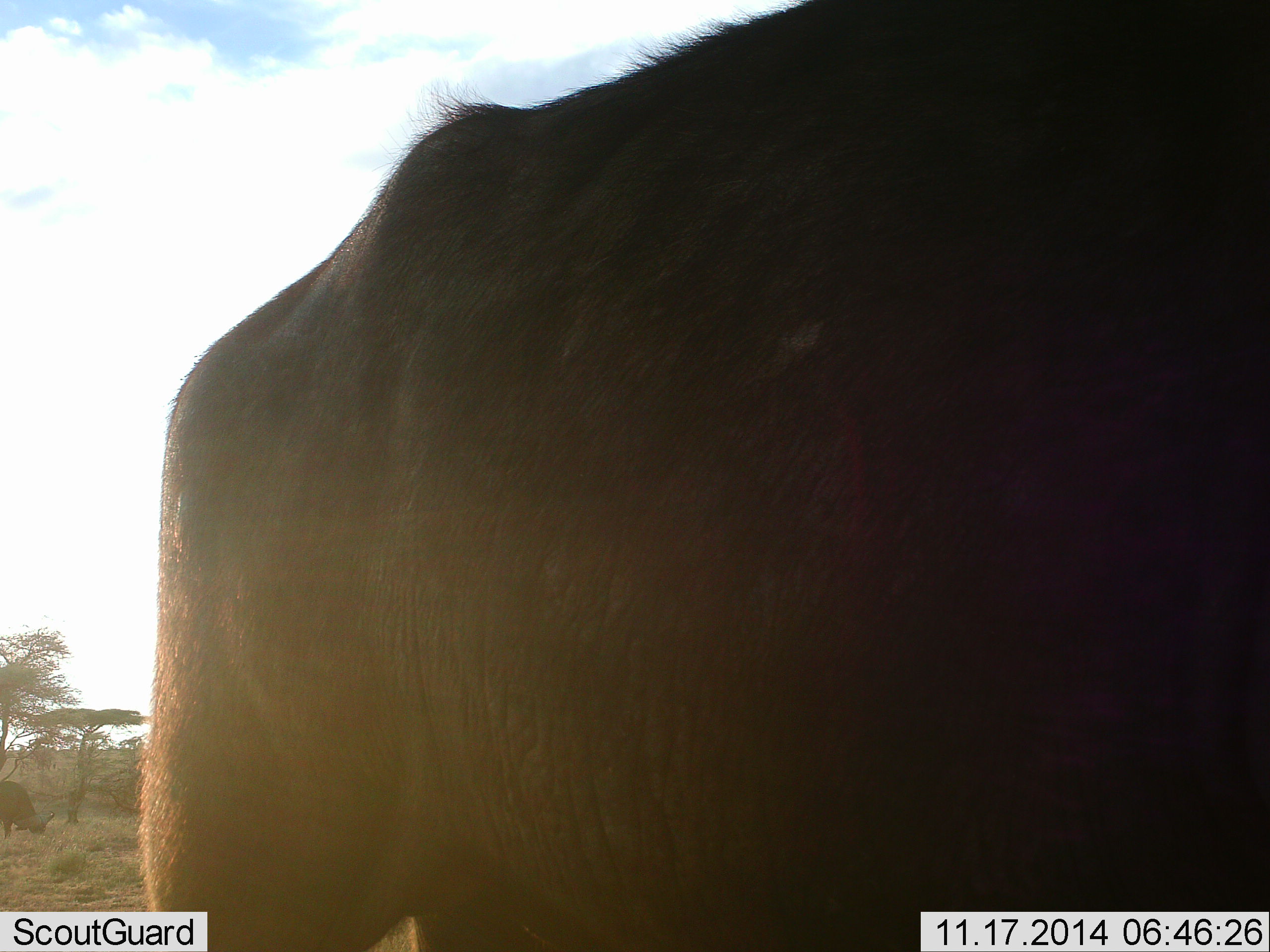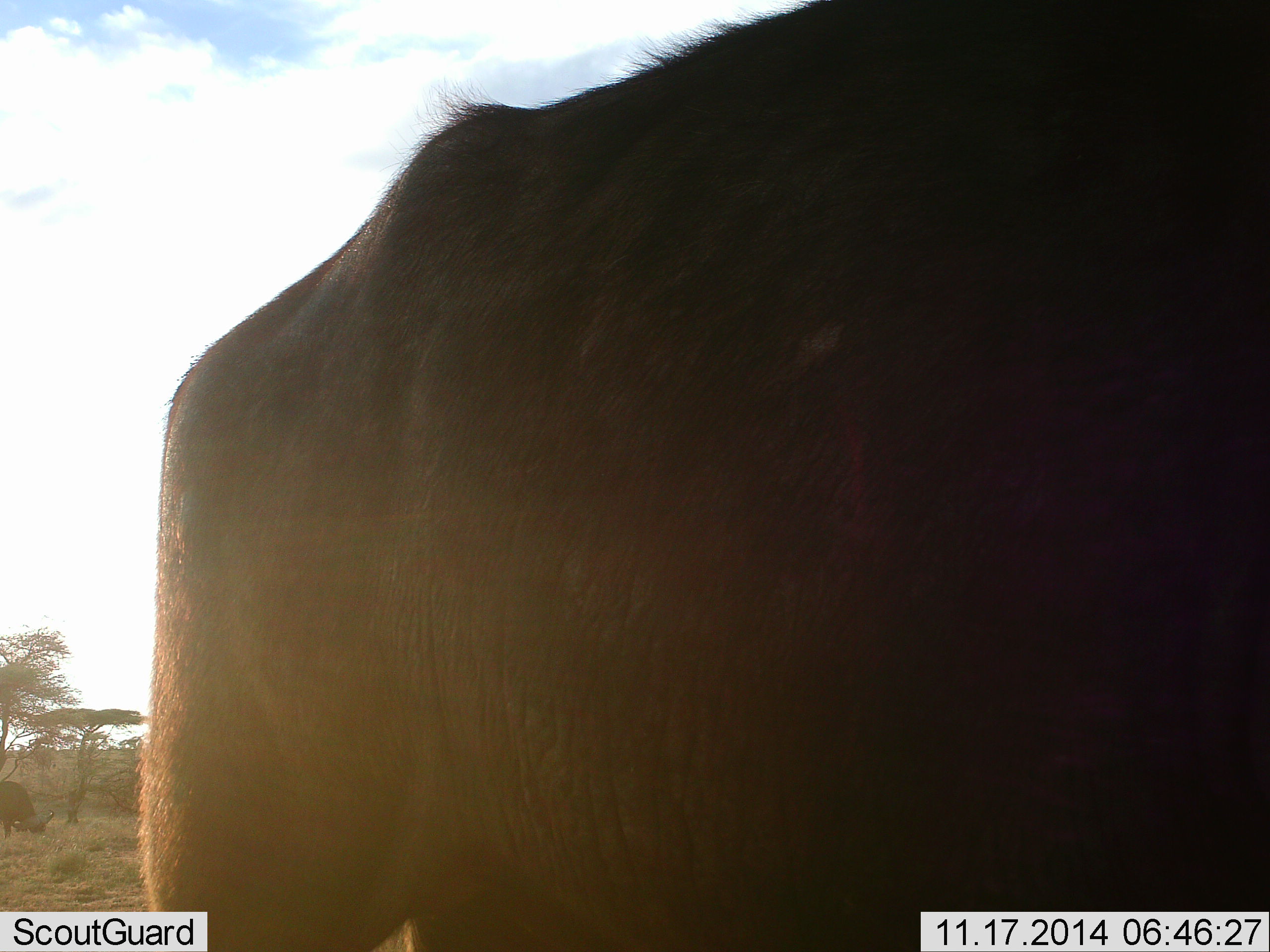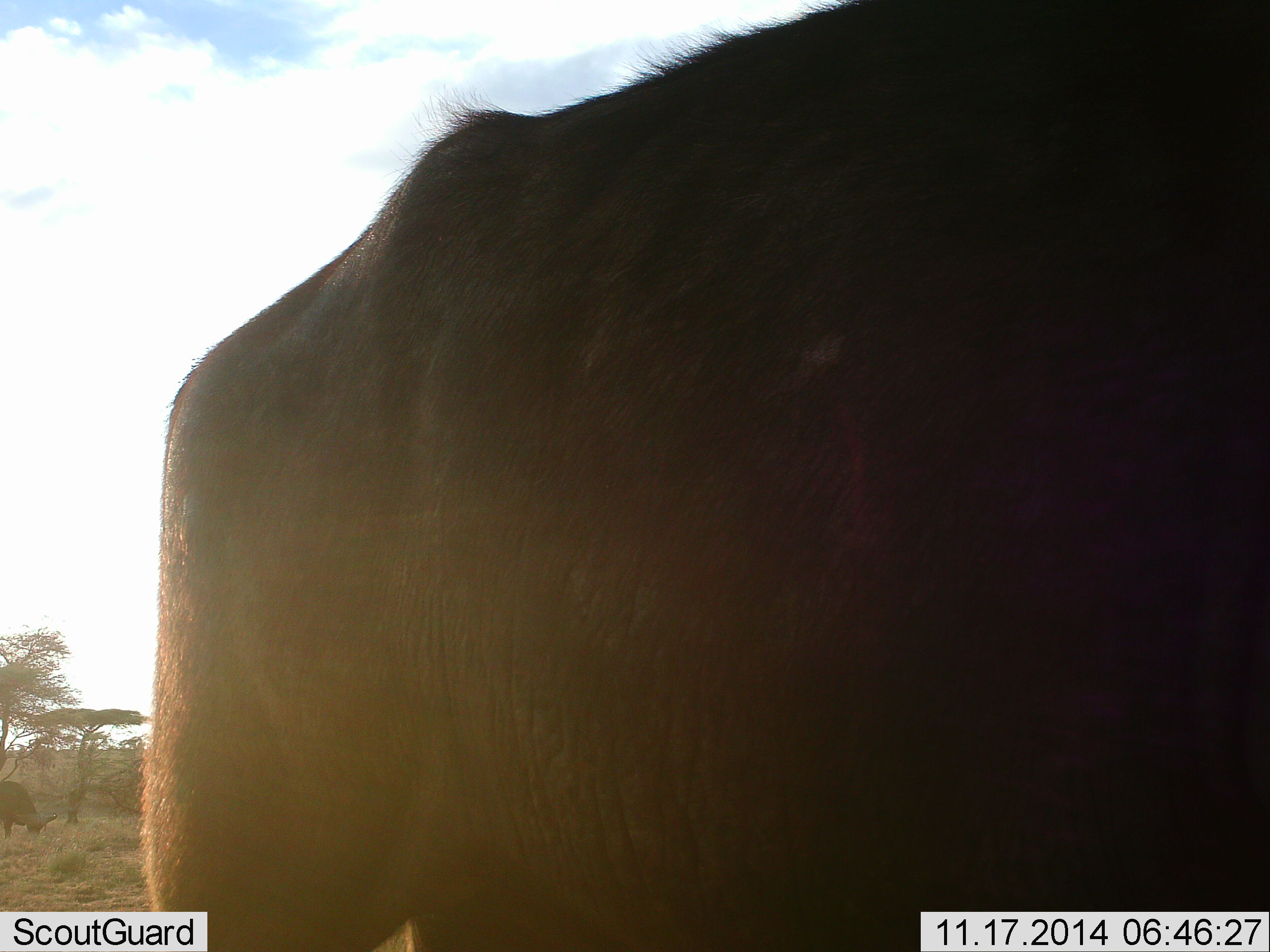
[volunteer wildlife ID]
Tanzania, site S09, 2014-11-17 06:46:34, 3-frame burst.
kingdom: Animalia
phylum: Chordata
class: Mammalia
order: Artiodactyla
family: Bovidae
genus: Syncerus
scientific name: Syncerus caffer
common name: cape buffalo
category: buffalo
Buffalo (cape buffalo) (Syncerus caffer), count 2. Behavior (volunteer vote fractions): standing 78%, resting 0%, moving 0%, interacting 0%. Young present (vote fraction): 0%. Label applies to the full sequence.